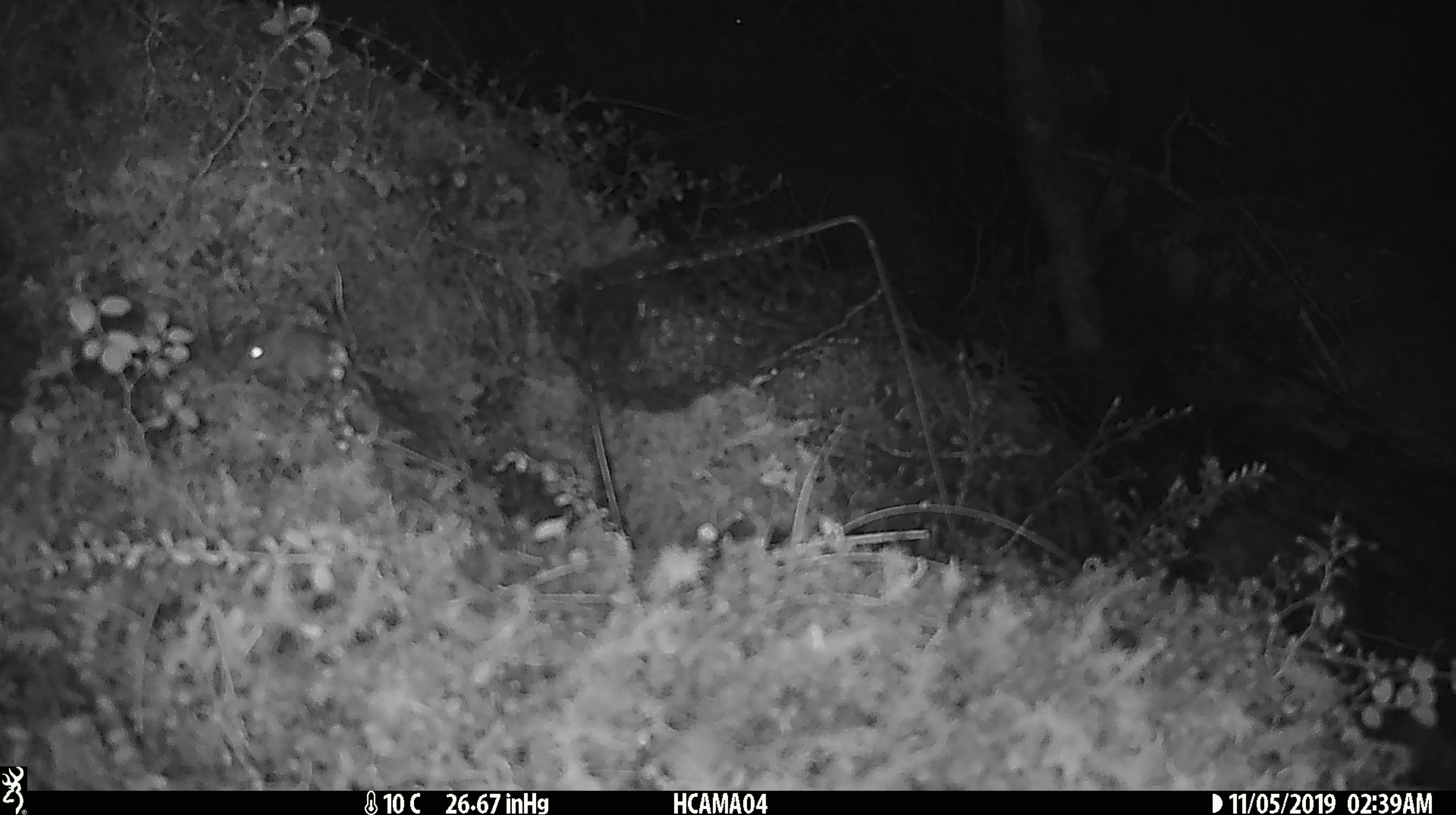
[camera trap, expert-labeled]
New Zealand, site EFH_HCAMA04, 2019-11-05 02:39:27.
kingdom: Animalia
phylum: Chordata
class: Mammalia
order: Rodentia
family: Muridae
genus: Mus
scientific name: Mus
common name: mouse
Mouse (Mus).